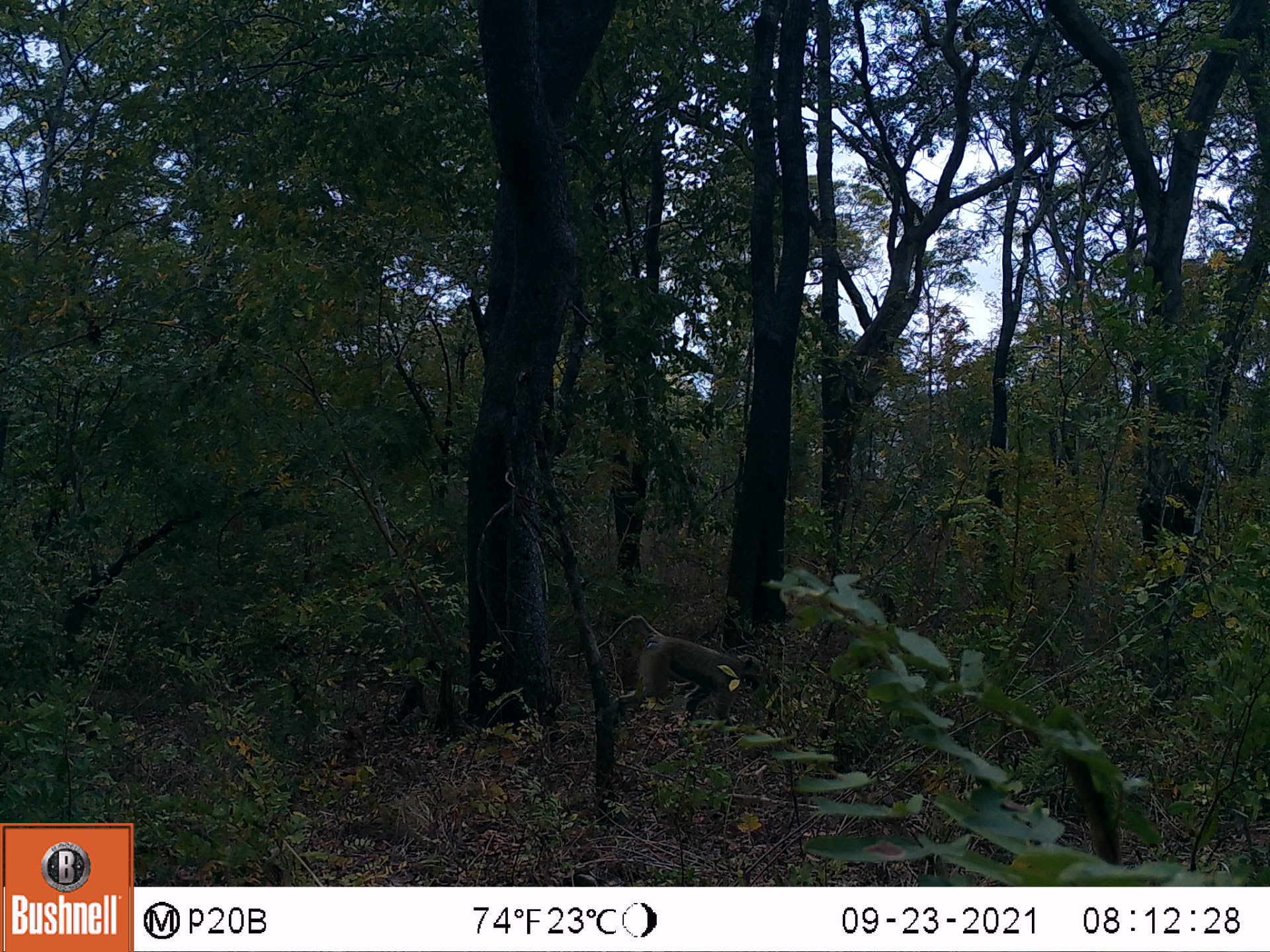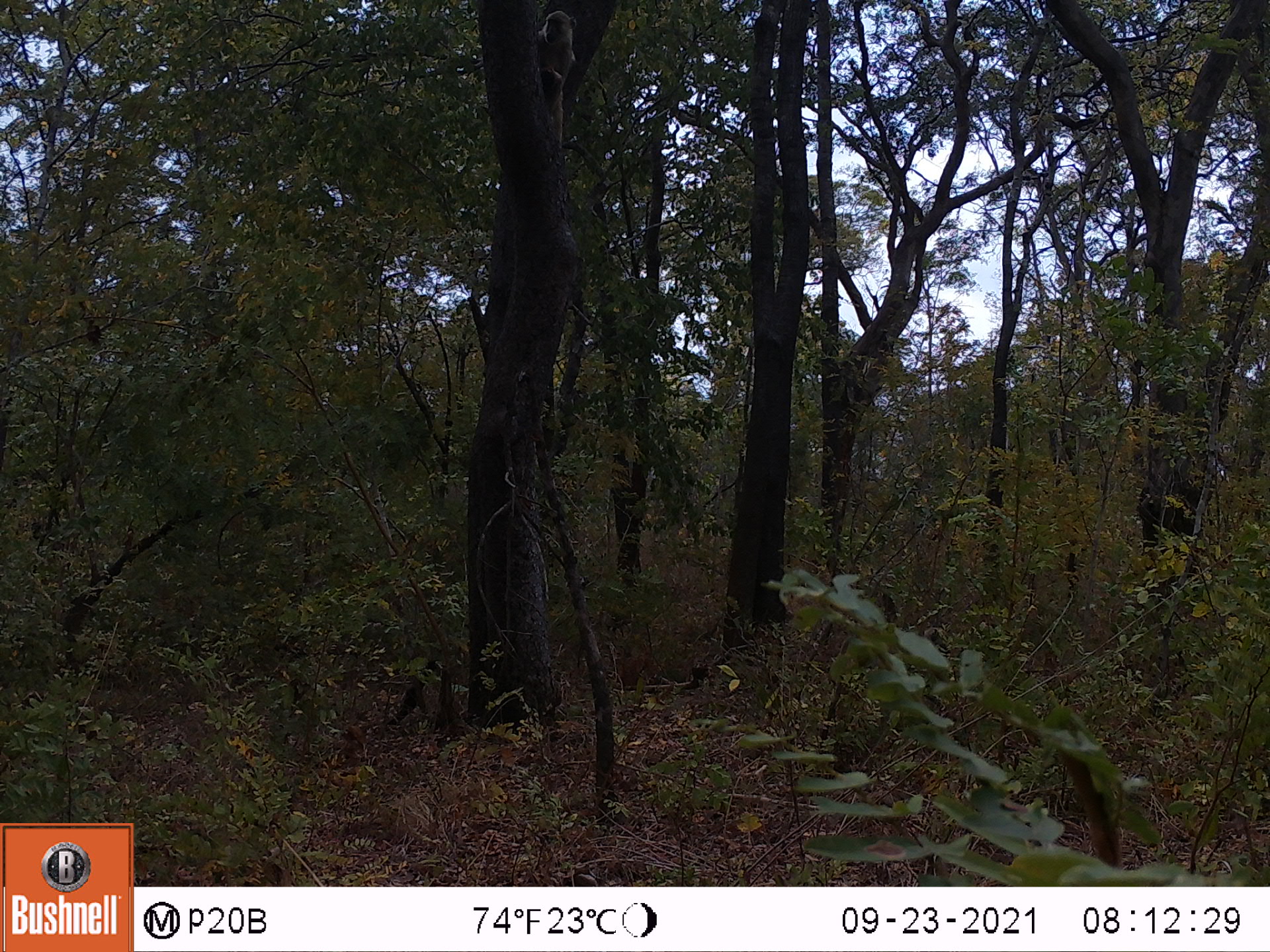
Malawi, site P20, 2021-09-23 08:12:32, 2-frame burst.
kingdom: Animalia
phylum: Chordata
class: Mammalia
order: Primates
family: Cercopithecidae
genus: Papio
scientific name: Papio cynocephalus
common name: yellow baboon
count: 1